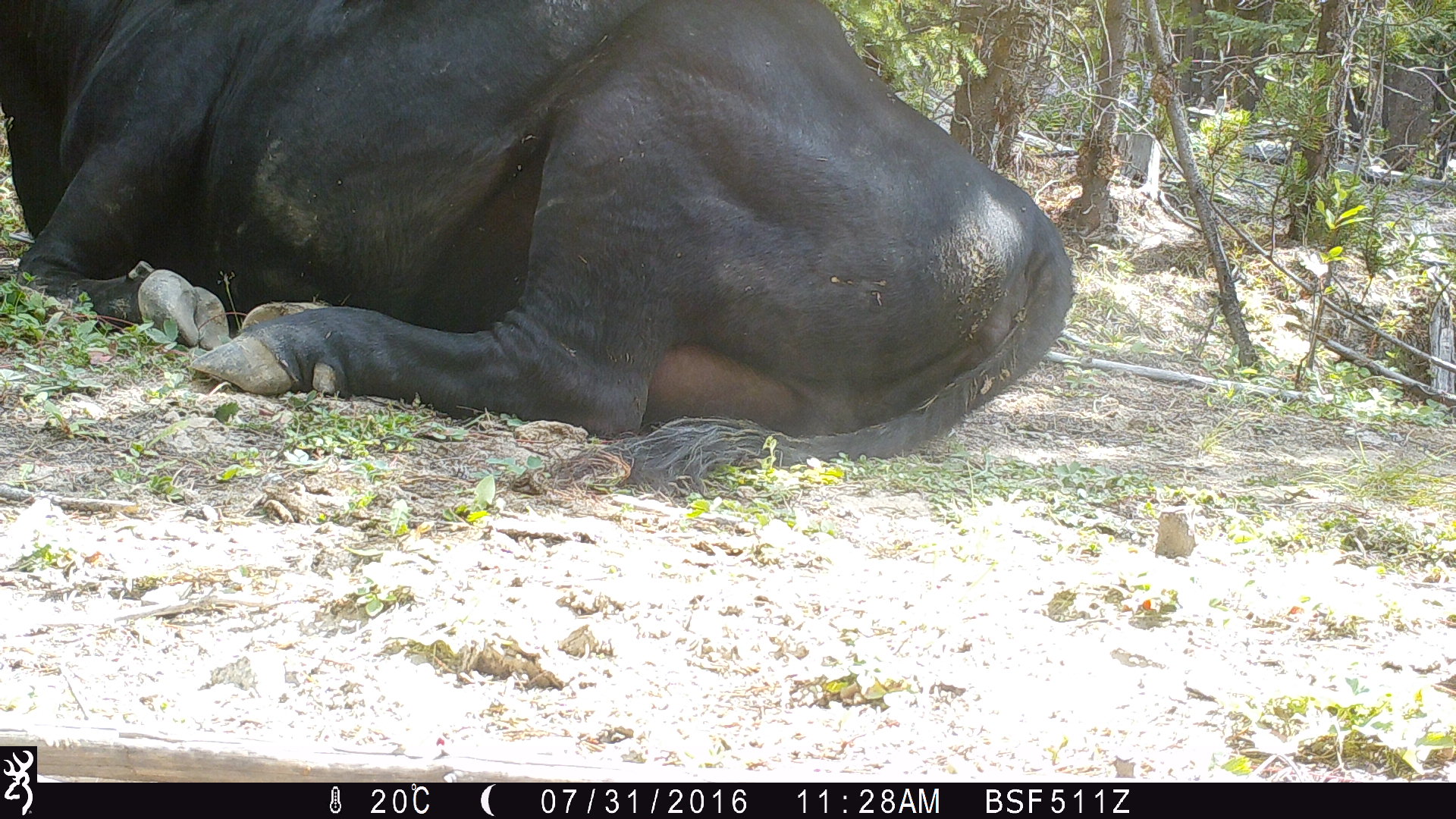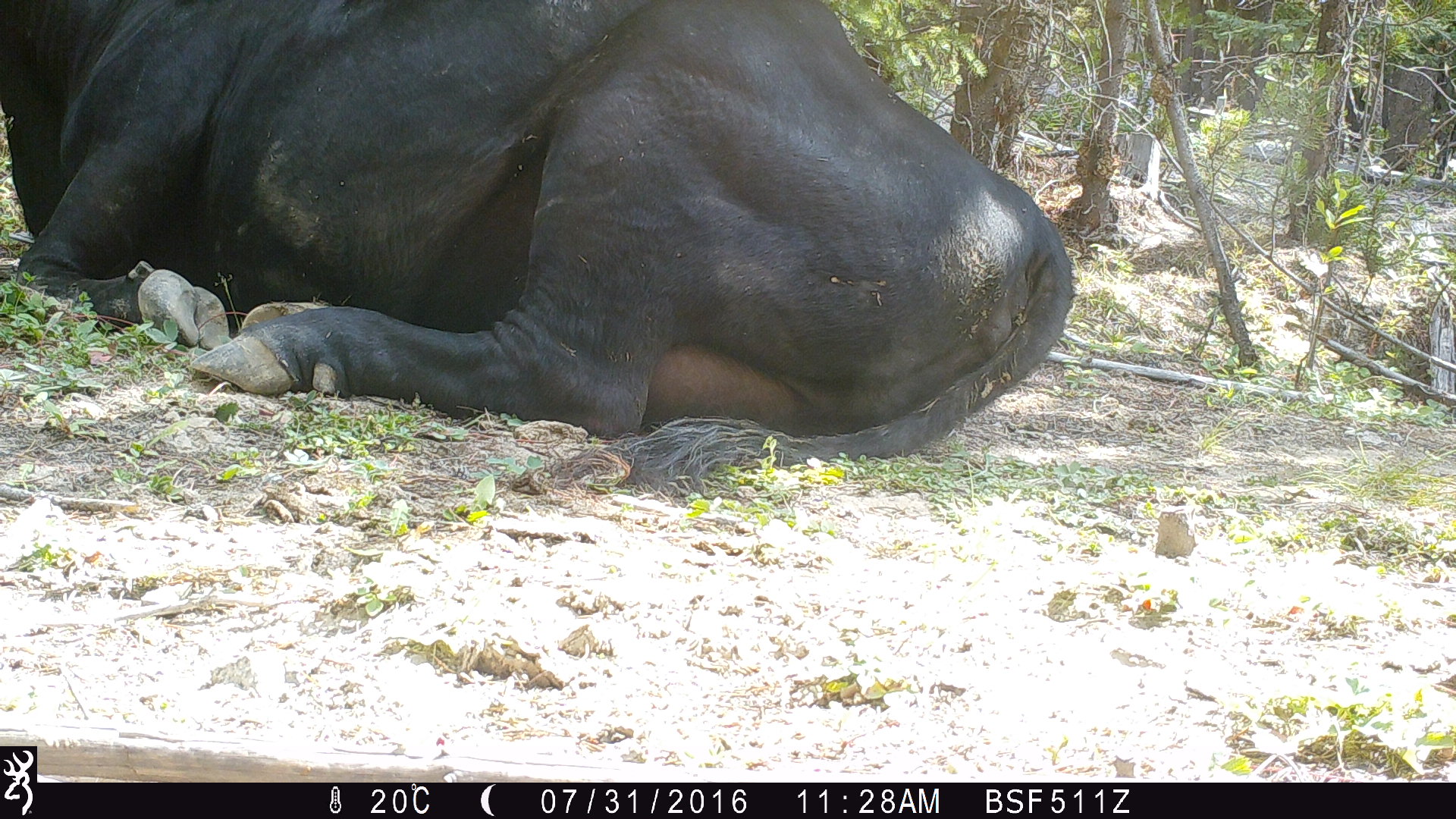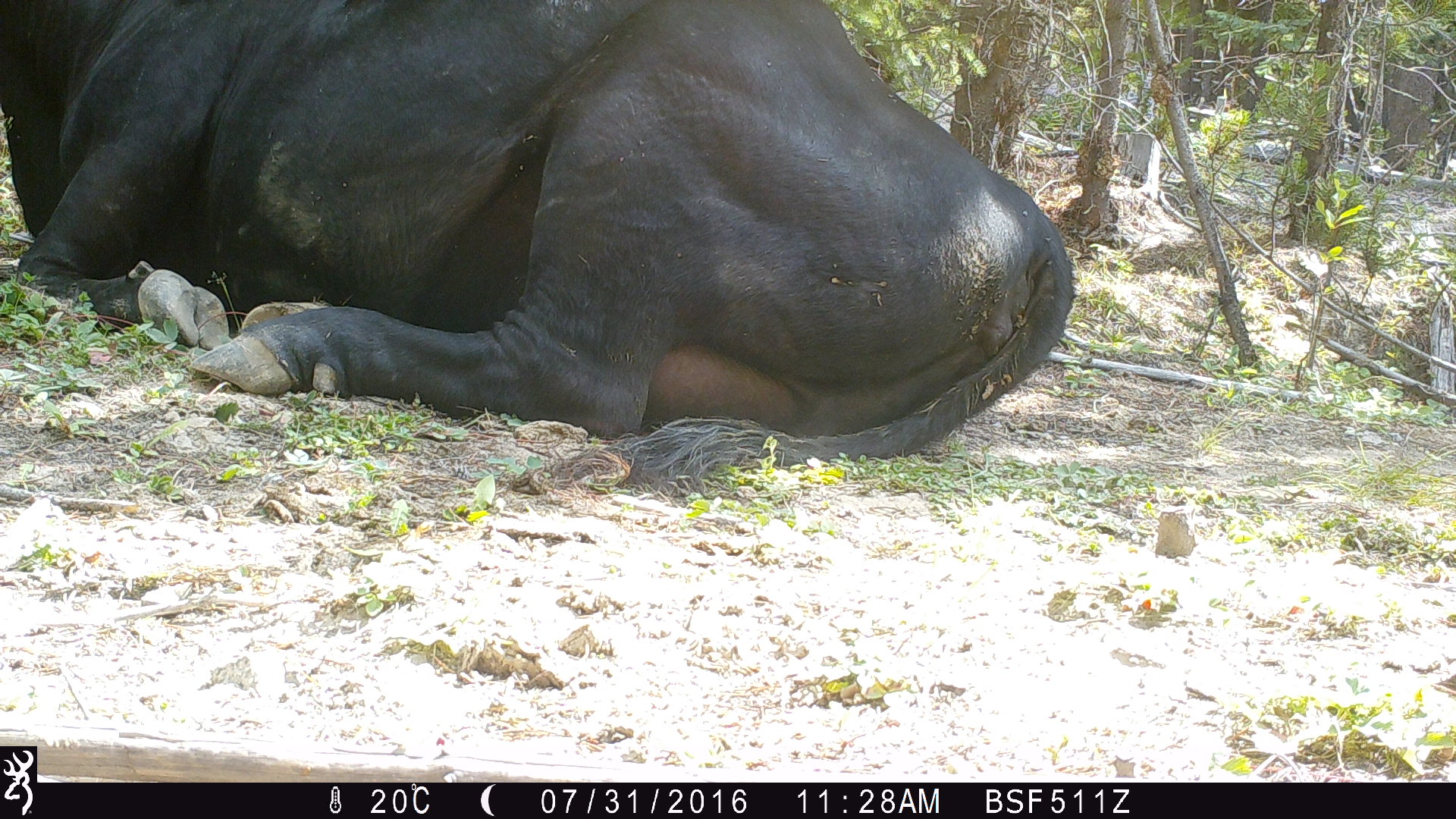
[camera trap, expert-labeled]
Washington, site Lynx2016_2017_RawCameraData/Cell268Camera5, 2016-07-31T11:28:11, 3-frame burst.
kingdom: Animalia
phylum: Chordata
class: Mammalia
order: Artiodactyla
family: Bovidae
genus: Bos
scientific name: Bos taurus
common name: domestic cattle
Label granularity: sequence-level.